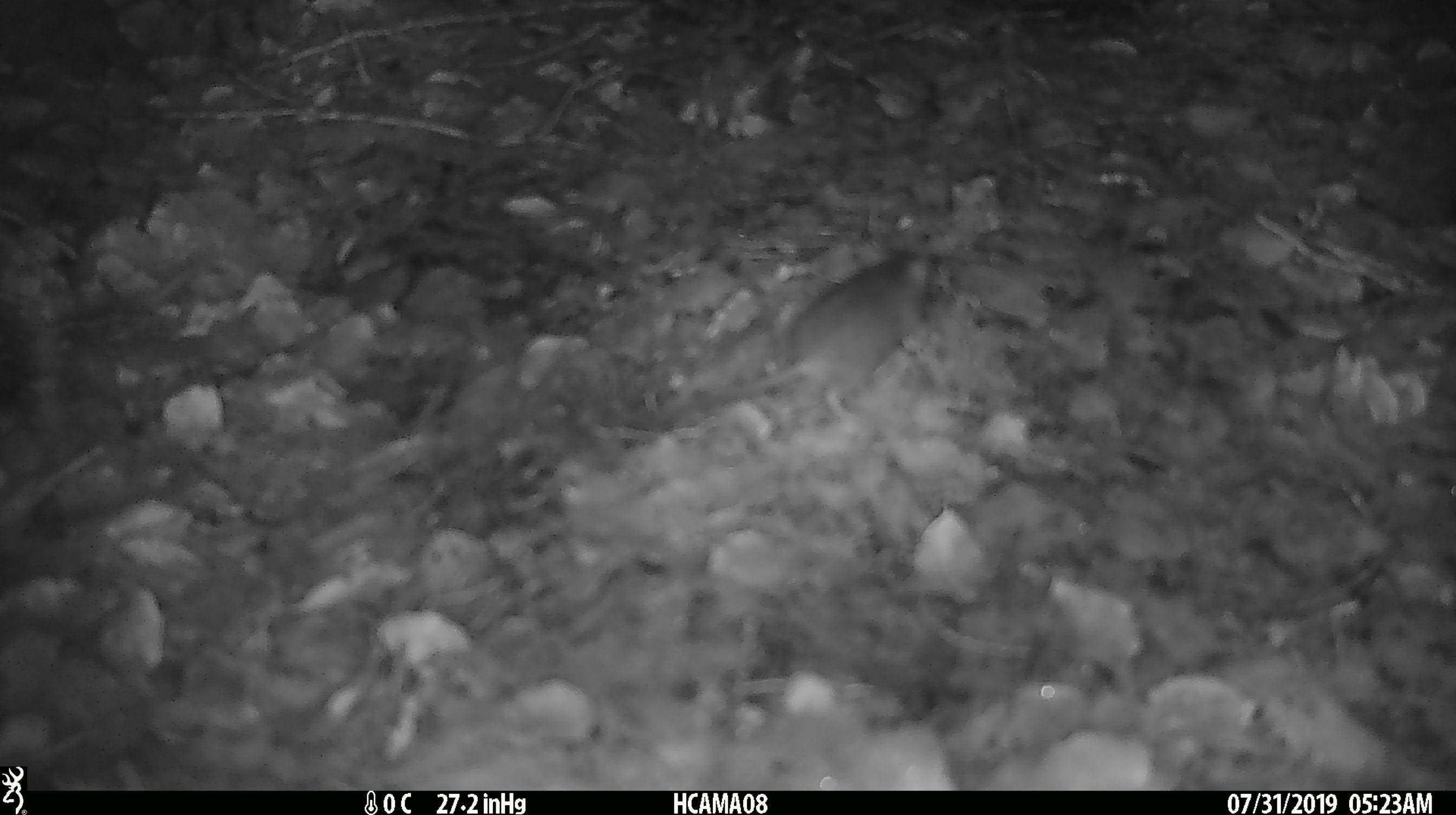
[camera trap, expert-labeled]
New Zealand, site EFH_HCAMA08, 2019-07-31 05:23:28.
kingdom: Animalia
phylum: Chordata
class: Mammalia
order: Rodentia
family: Muridae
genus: Mus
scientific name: Mus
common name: mouse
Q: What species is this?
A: Mouse (Mus).